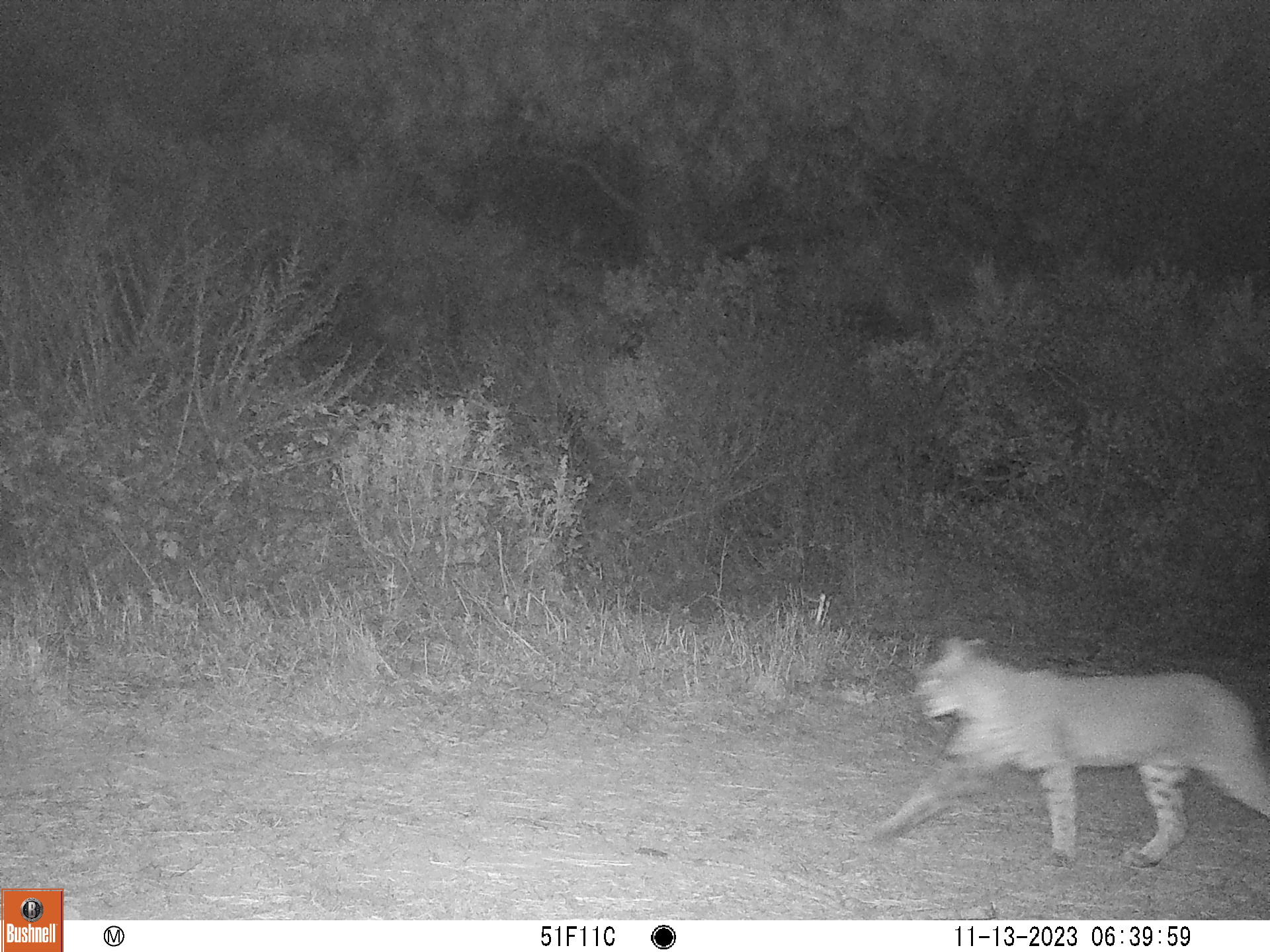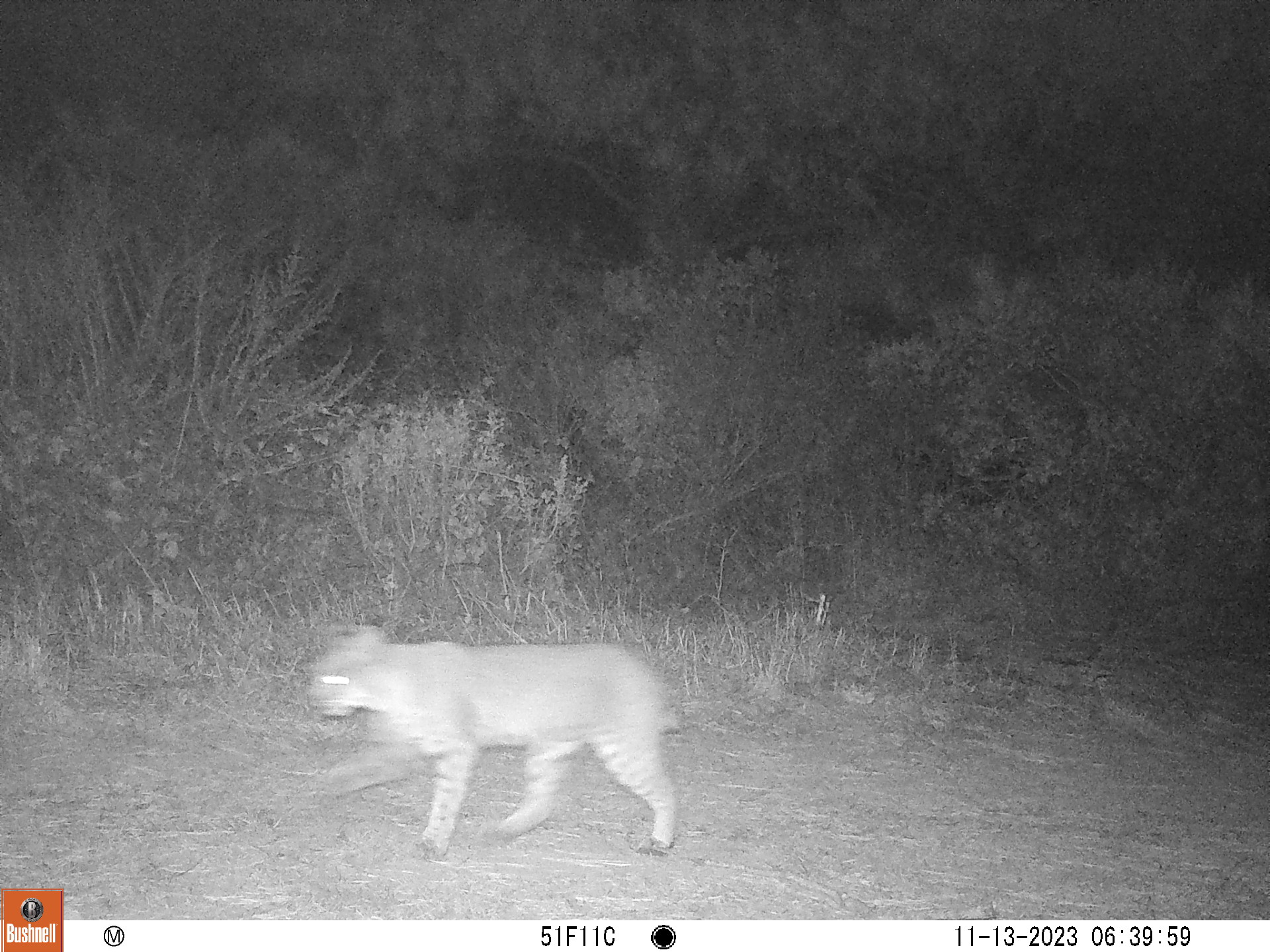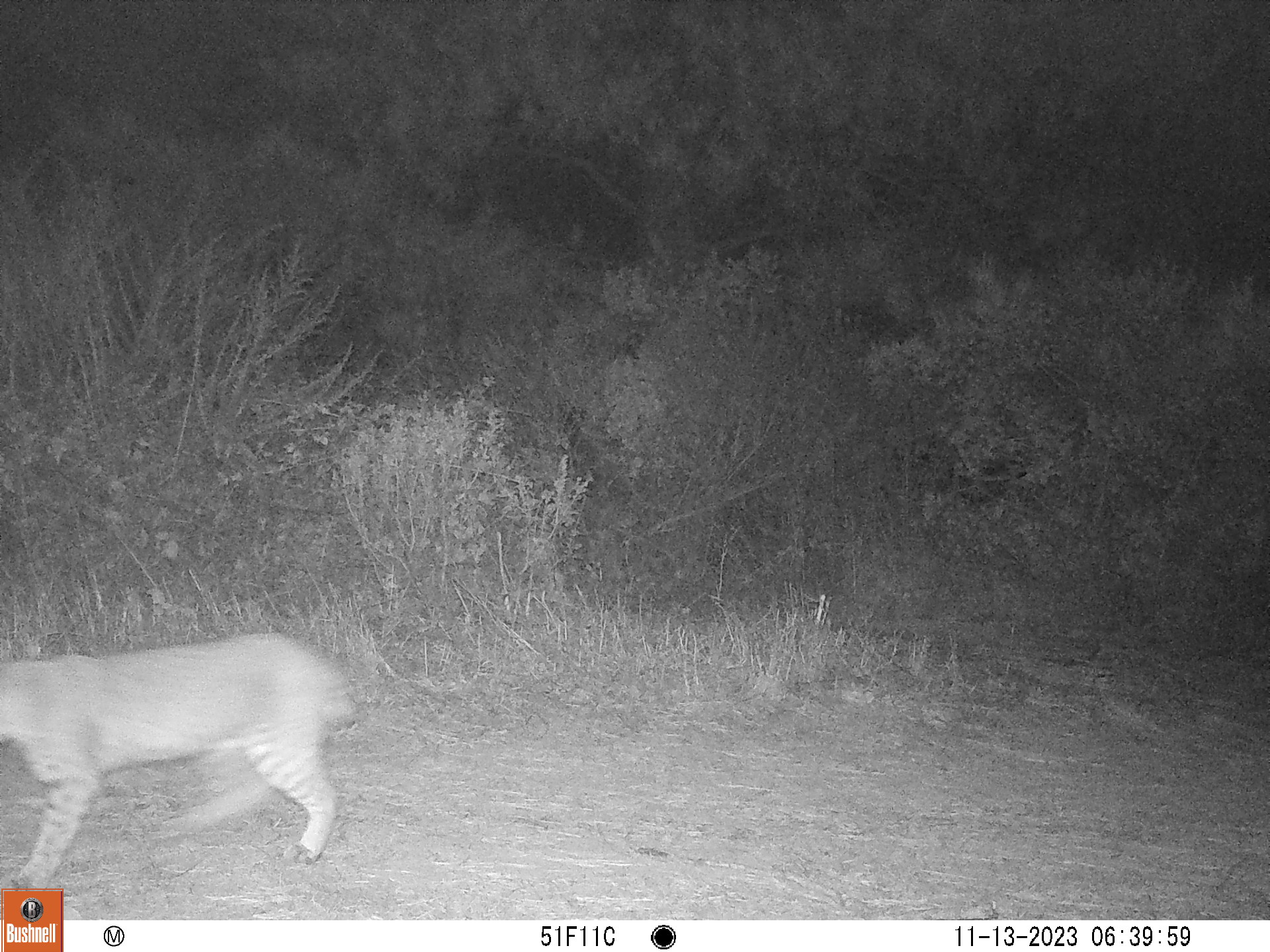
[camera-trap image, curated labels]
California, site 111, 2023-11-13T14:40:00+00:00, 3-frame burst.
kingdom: Animalia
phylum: Chordata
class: Mammalia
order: Carnivora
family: Felidae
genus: Lynx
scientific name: Lynx rufus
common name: bobcat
Bobcat (Lynx rufus).